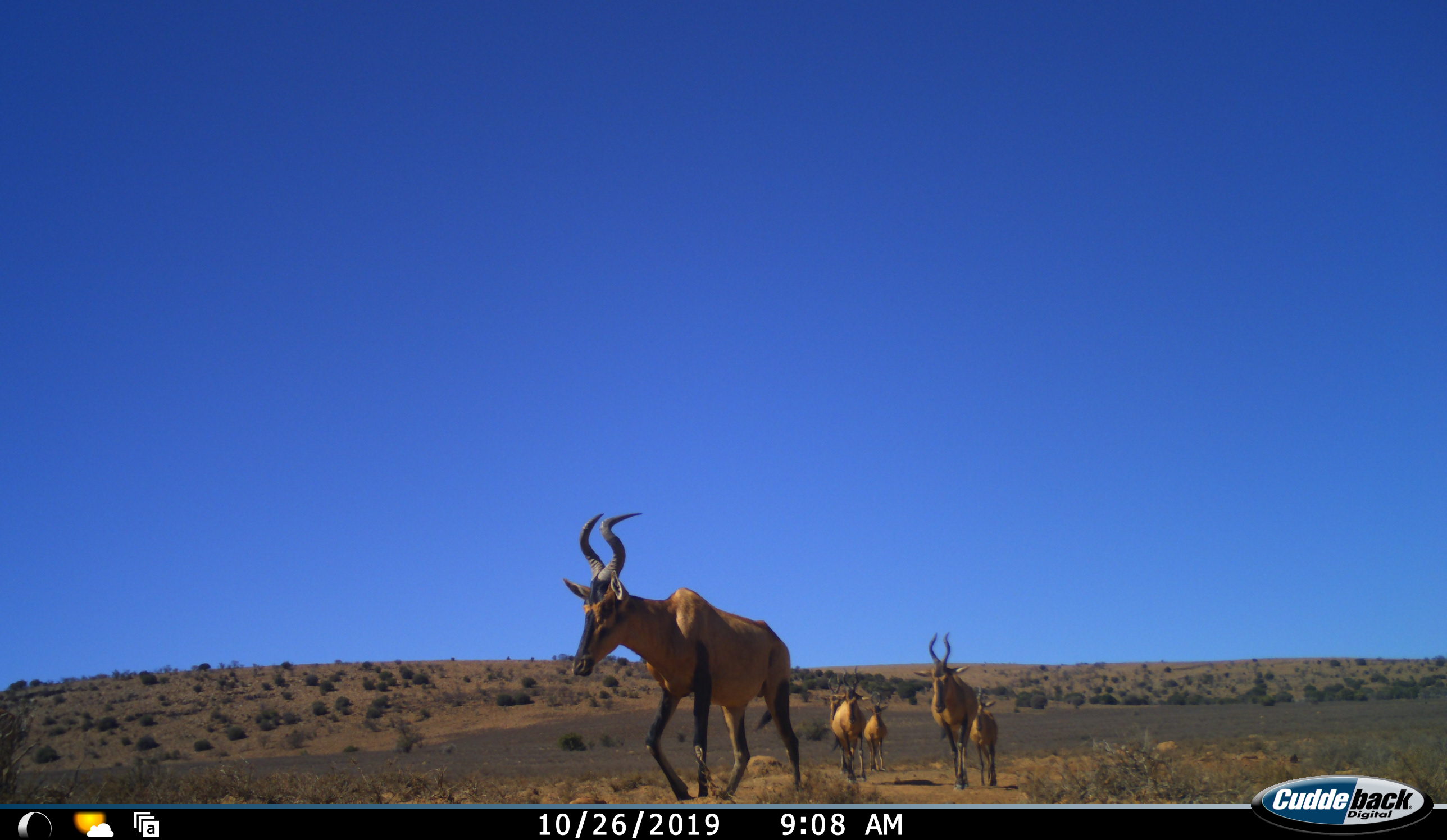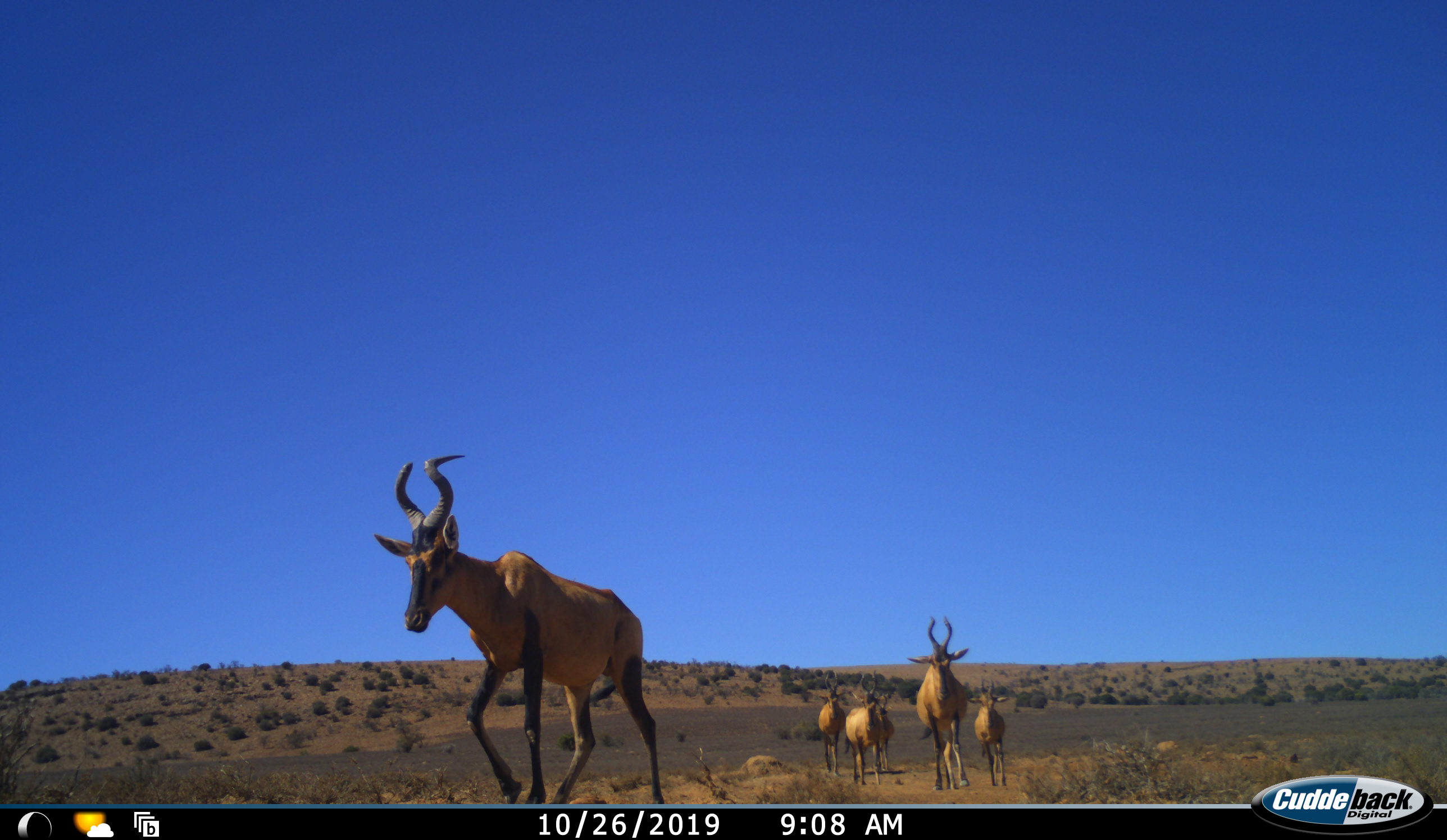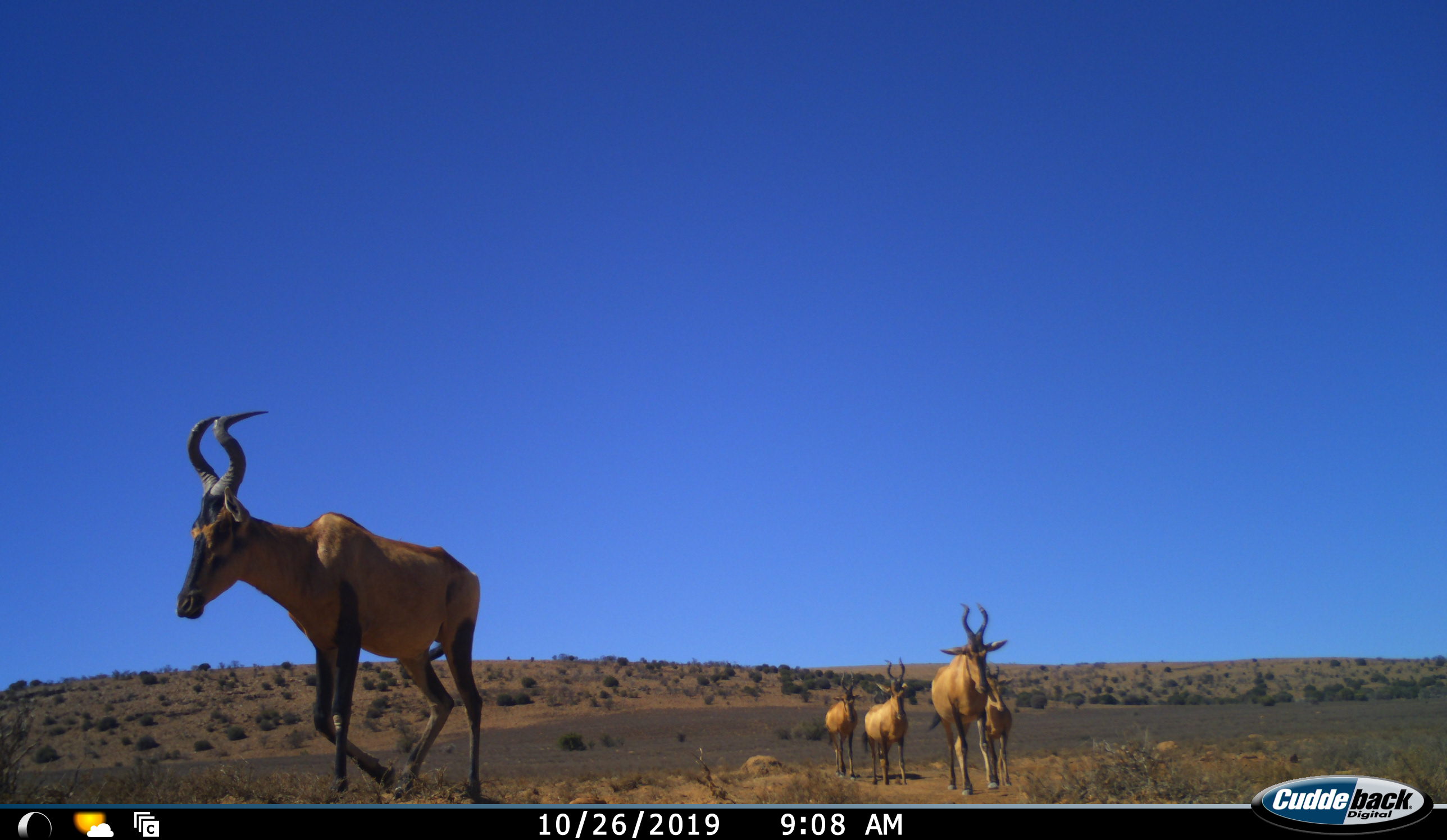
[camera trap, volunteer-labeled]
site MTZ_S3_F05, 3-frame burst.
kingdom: Animalia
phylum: Chordata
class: Mammalia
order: Artiodactyla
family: Bovidae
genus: Alcelaphus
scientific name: Alcelaphus buselaphus caama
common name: red hartebeest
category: hartebeestred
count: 6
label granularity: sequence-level